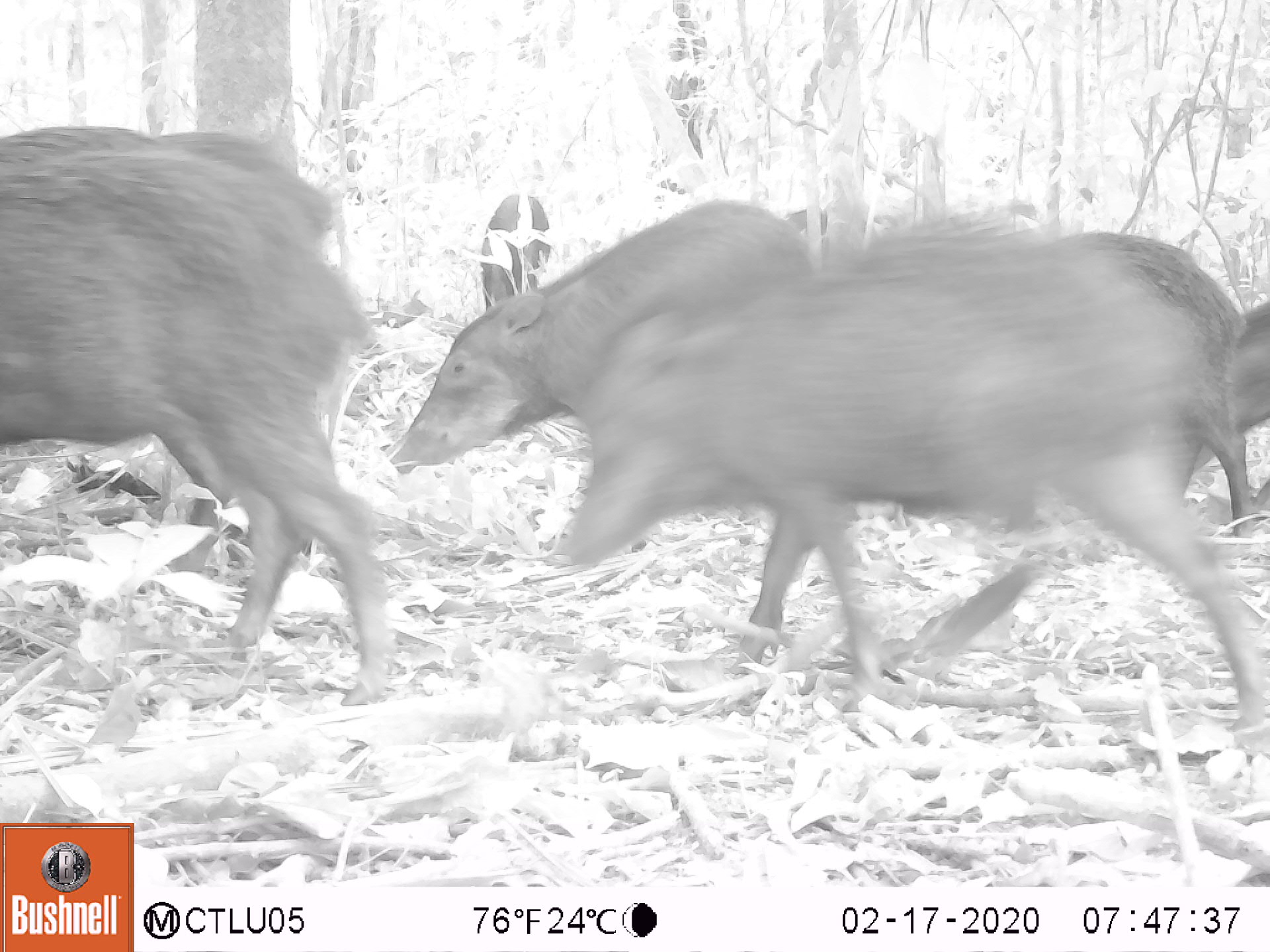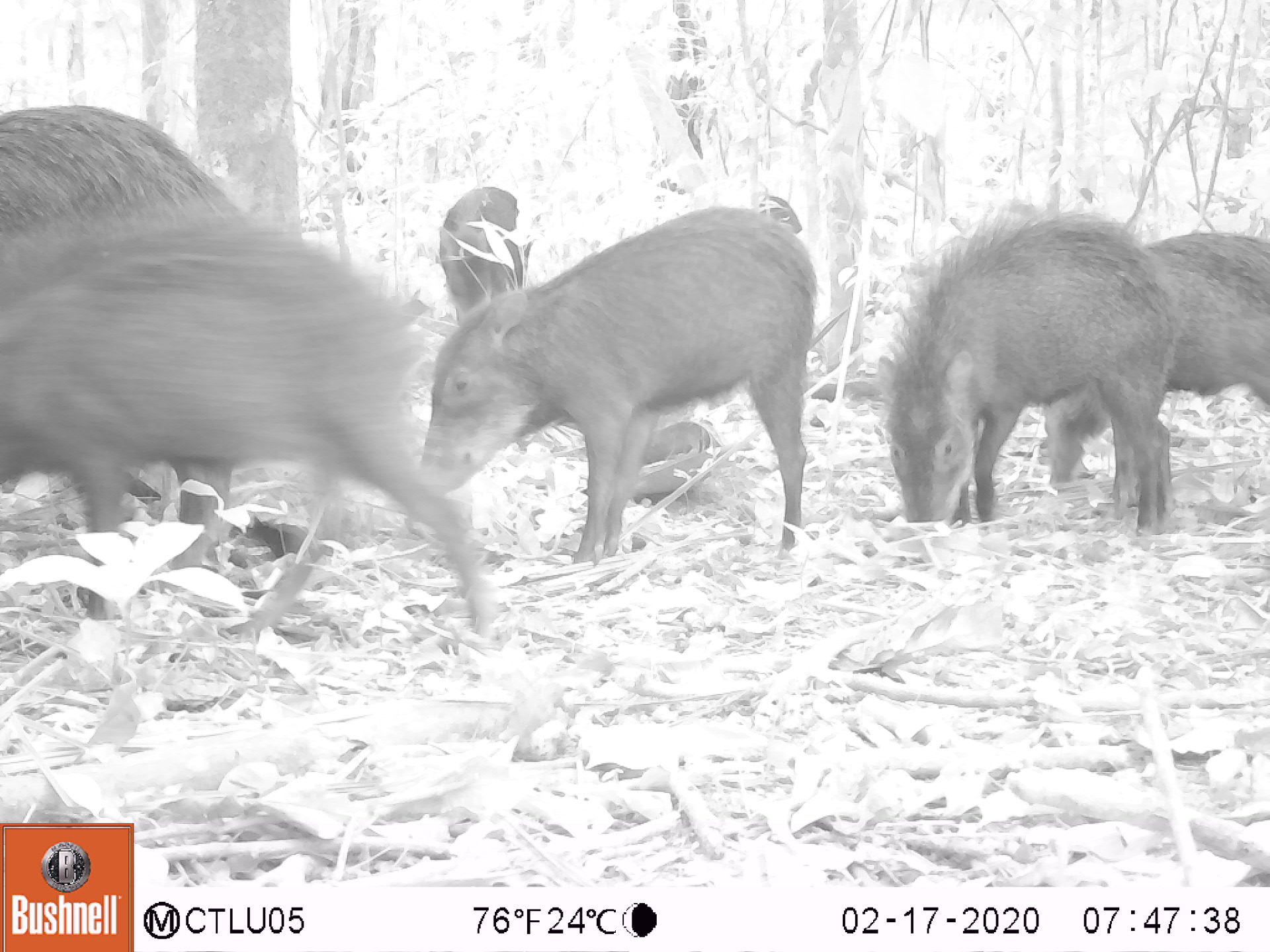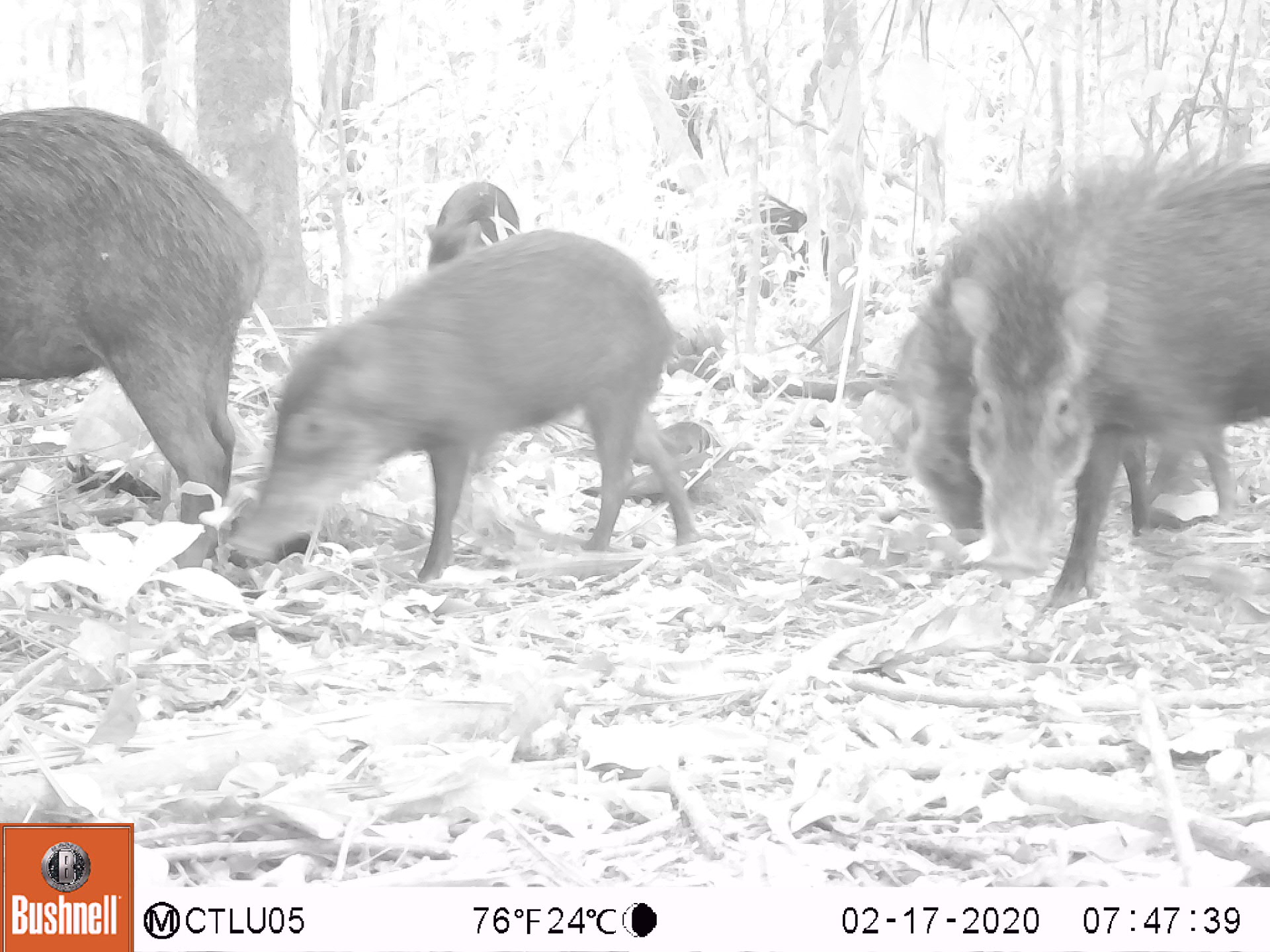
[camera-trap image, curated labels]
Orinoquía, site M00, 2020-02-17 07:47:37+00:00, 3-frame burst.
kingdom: Animalia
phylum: Chordata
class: Mammalia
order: Artiodactyla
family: Tayassuidae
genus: Tayassu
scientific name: Tayassu pecari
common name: white-lipped peccary